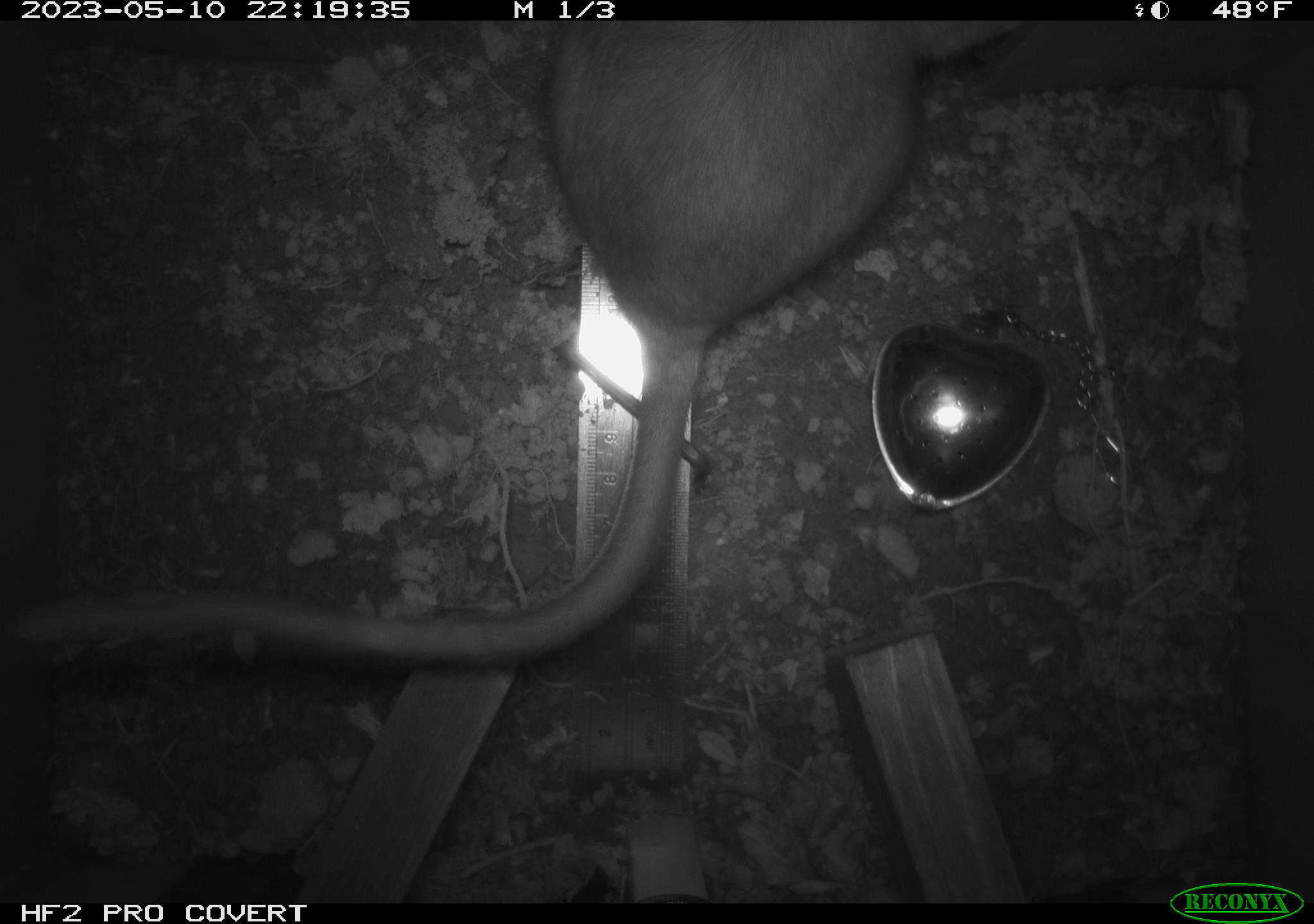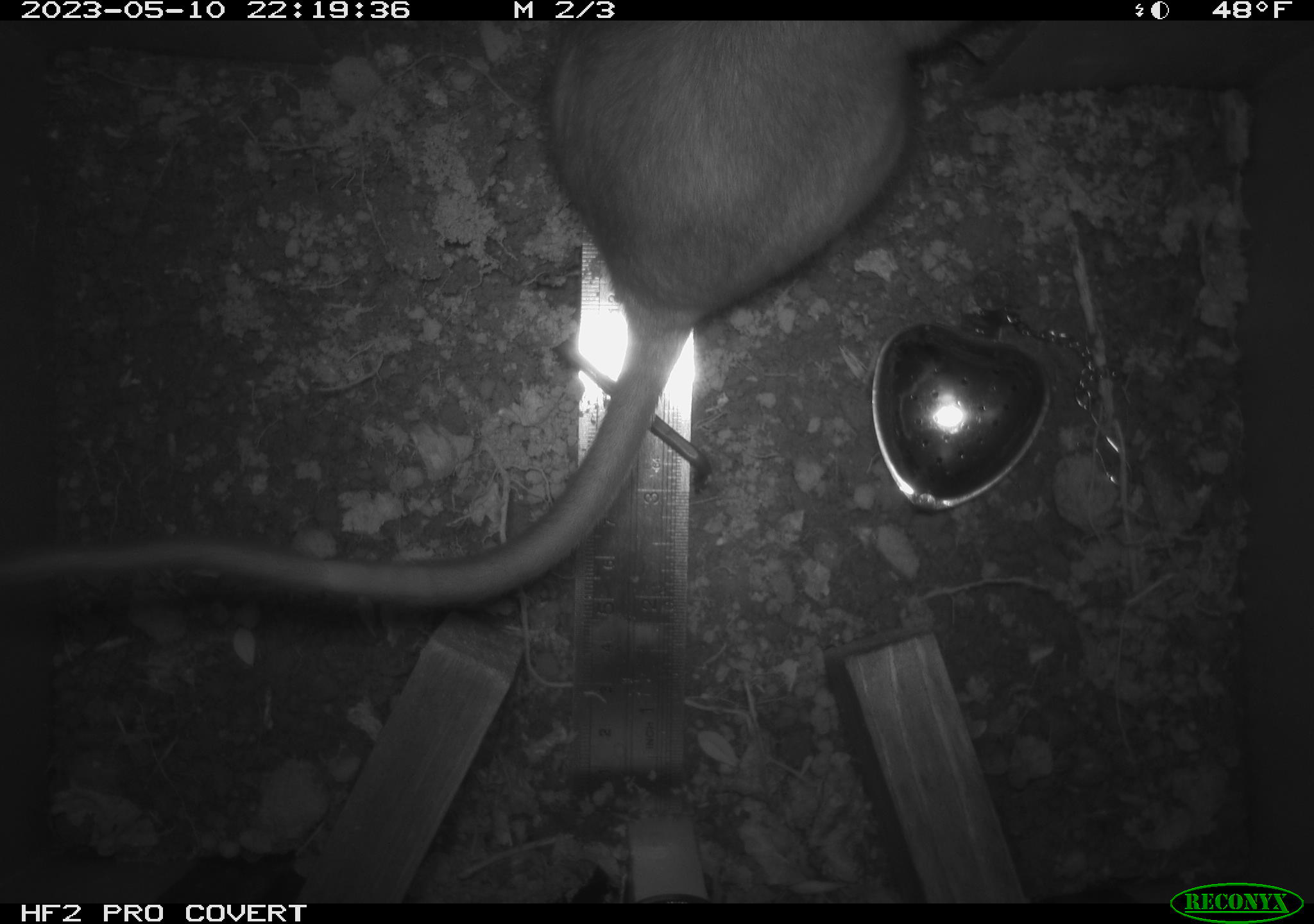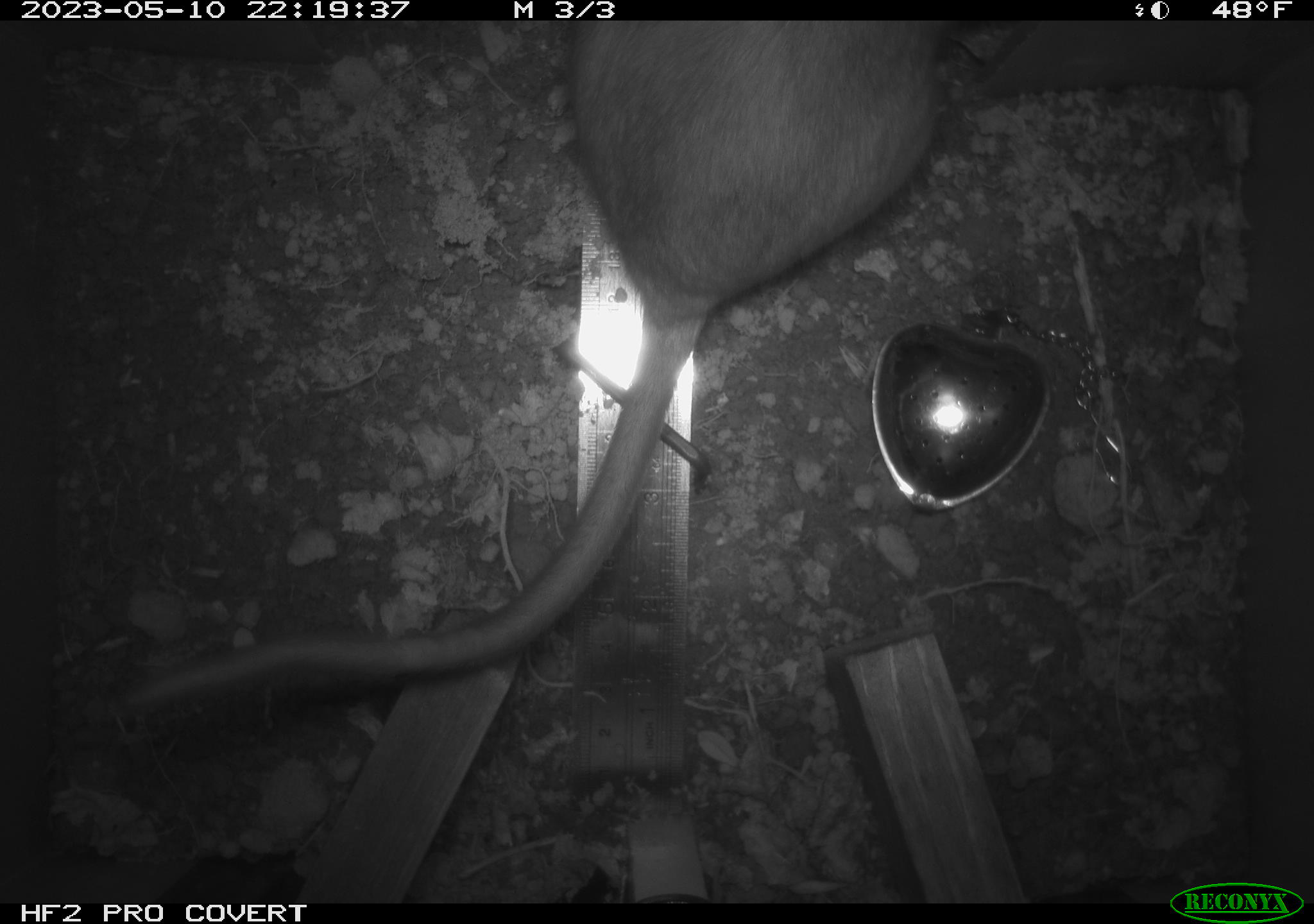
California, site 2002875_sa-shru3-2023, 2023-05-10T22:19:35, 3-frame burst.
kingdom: Animalia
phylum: Chordata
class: Mammalia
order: Rodentia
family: Cricetidae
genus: Neotoma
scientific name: Neotoma fuscipes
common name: dusky-footed woodrat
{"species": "dusky-footed woodrat (Neotoma fuscipes)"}